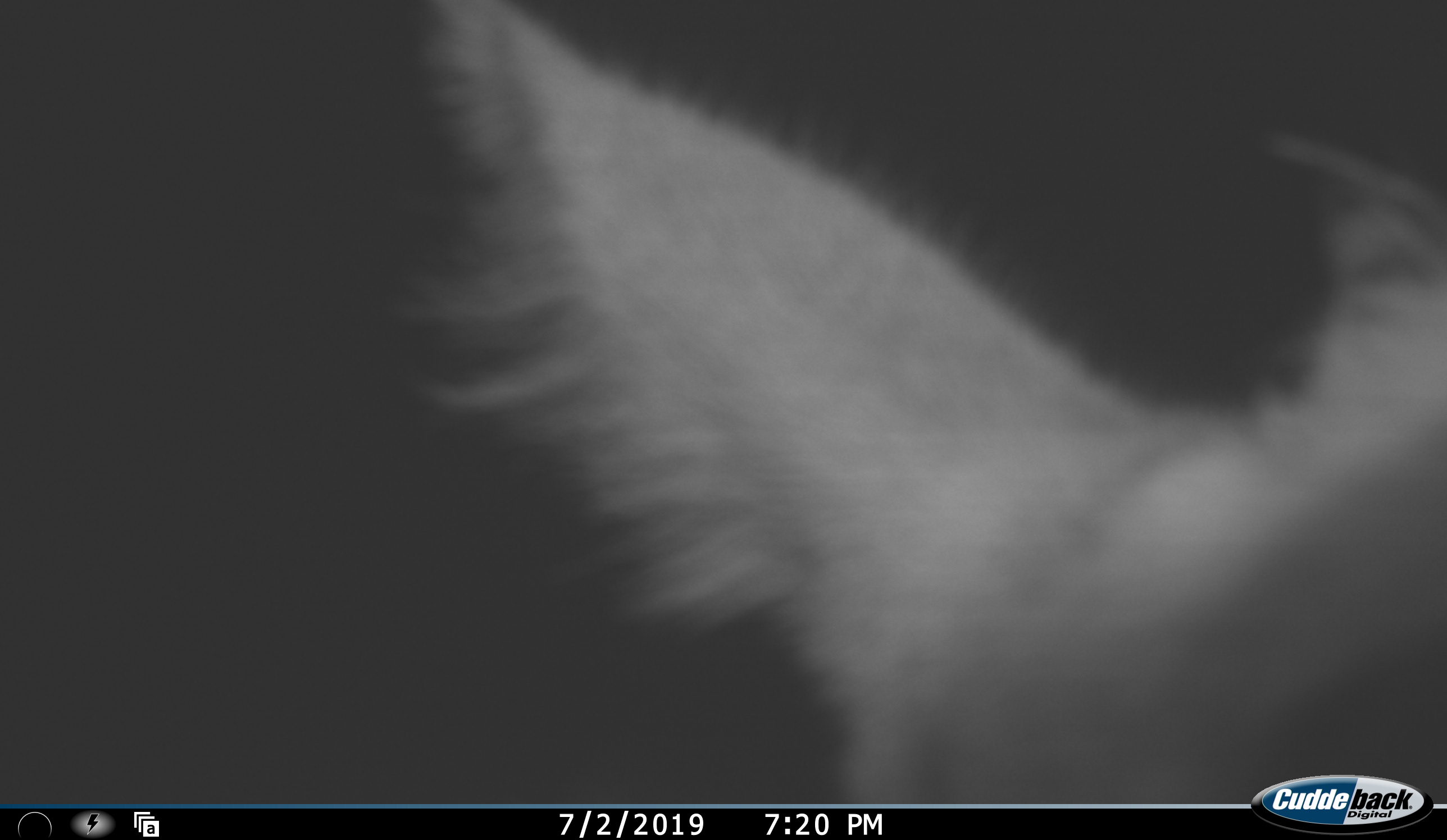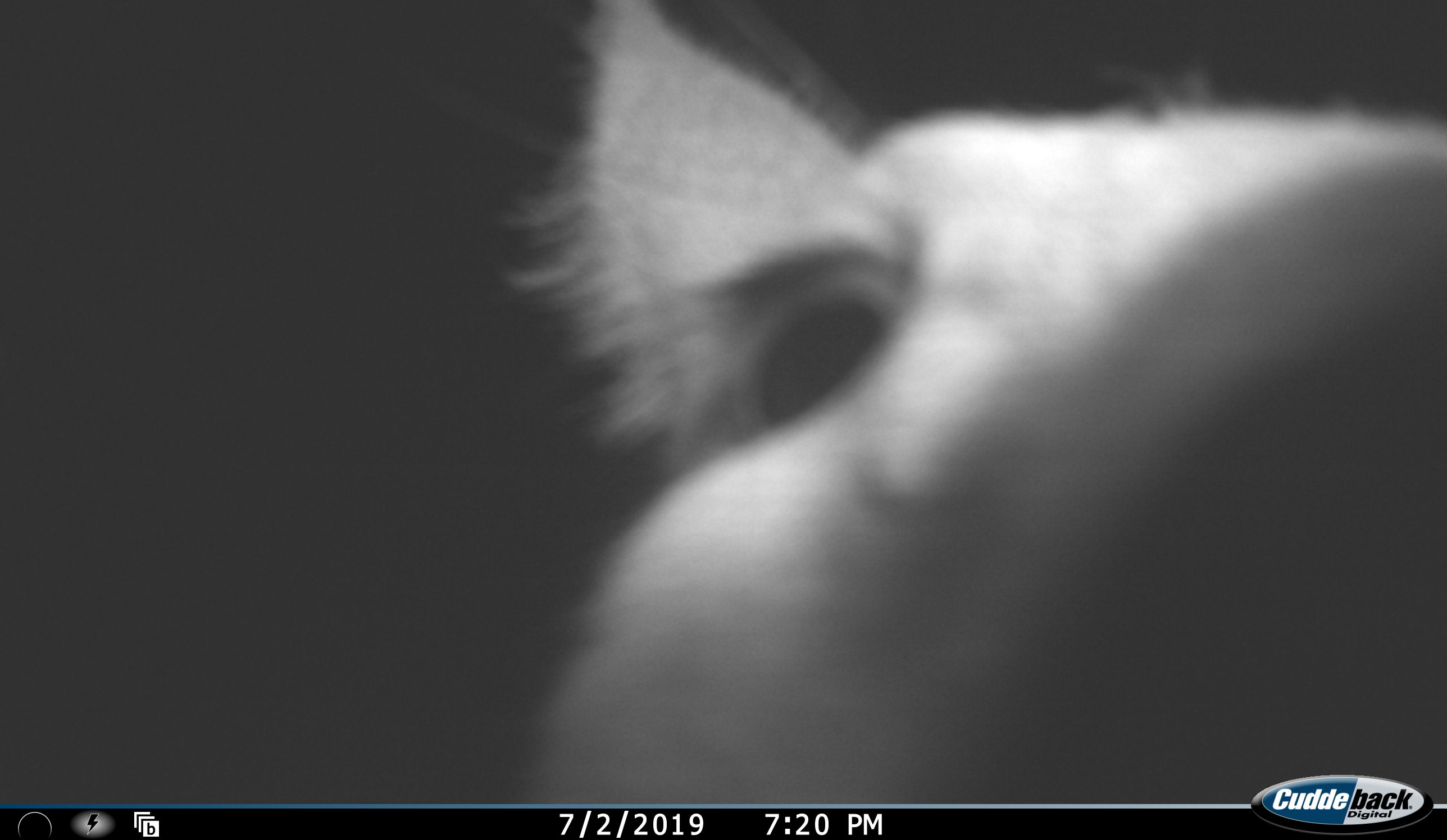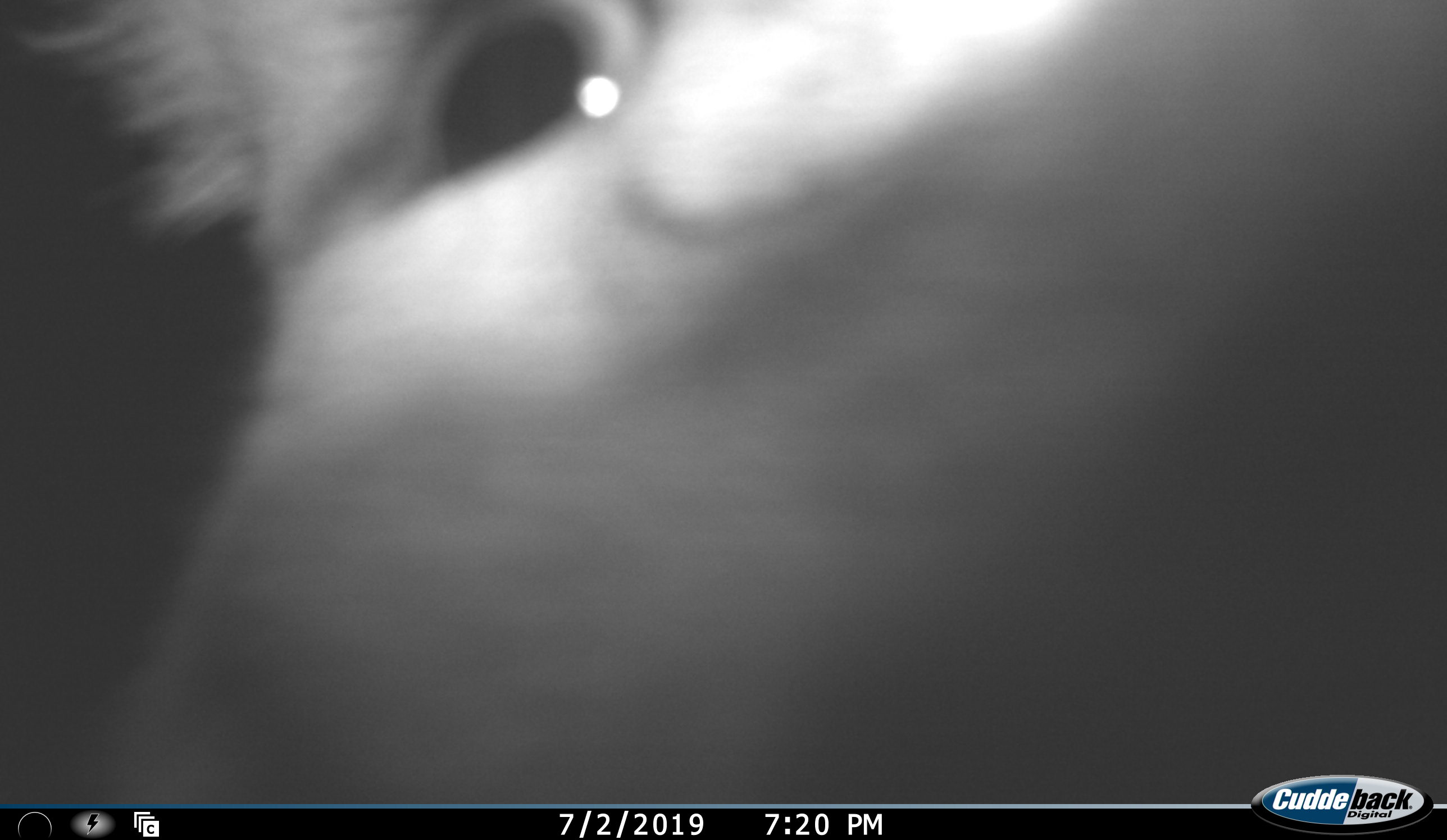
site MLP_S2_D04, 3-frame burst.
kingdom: Animalia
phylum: Chordata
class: Mammalia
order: Artiodactyla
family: Suidae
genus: Phacochoerus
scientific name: Phacochoerus africanus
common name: warthog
Warthog (Phacochoerus africanus), count 1. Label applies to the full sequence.